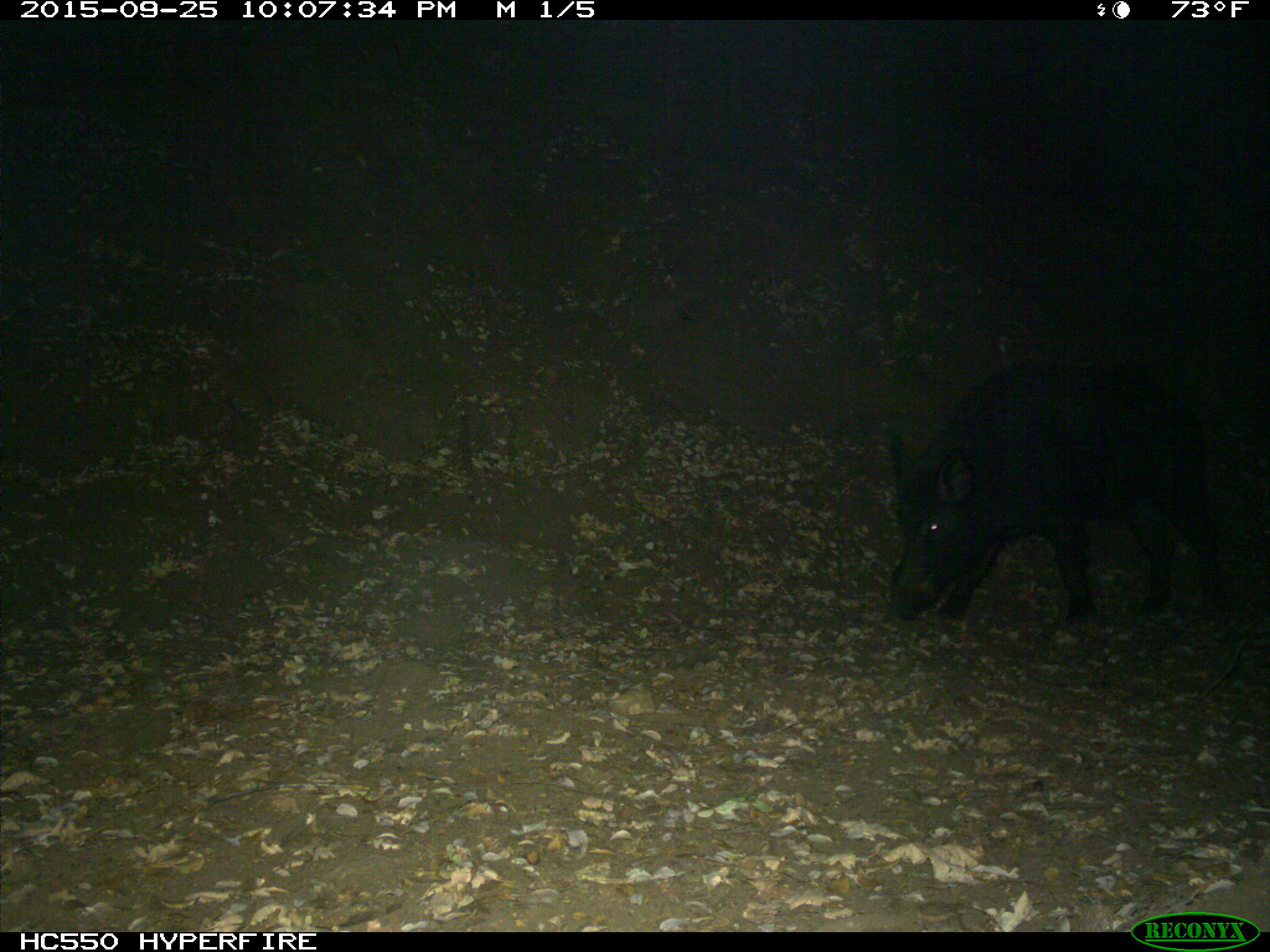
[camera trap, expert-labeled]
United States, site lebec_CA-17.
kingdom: Animalia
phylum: Chordata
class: Mammalia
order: Artiodactyla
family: Suidae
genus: Sus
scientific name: Sus scrofa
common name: wild boar